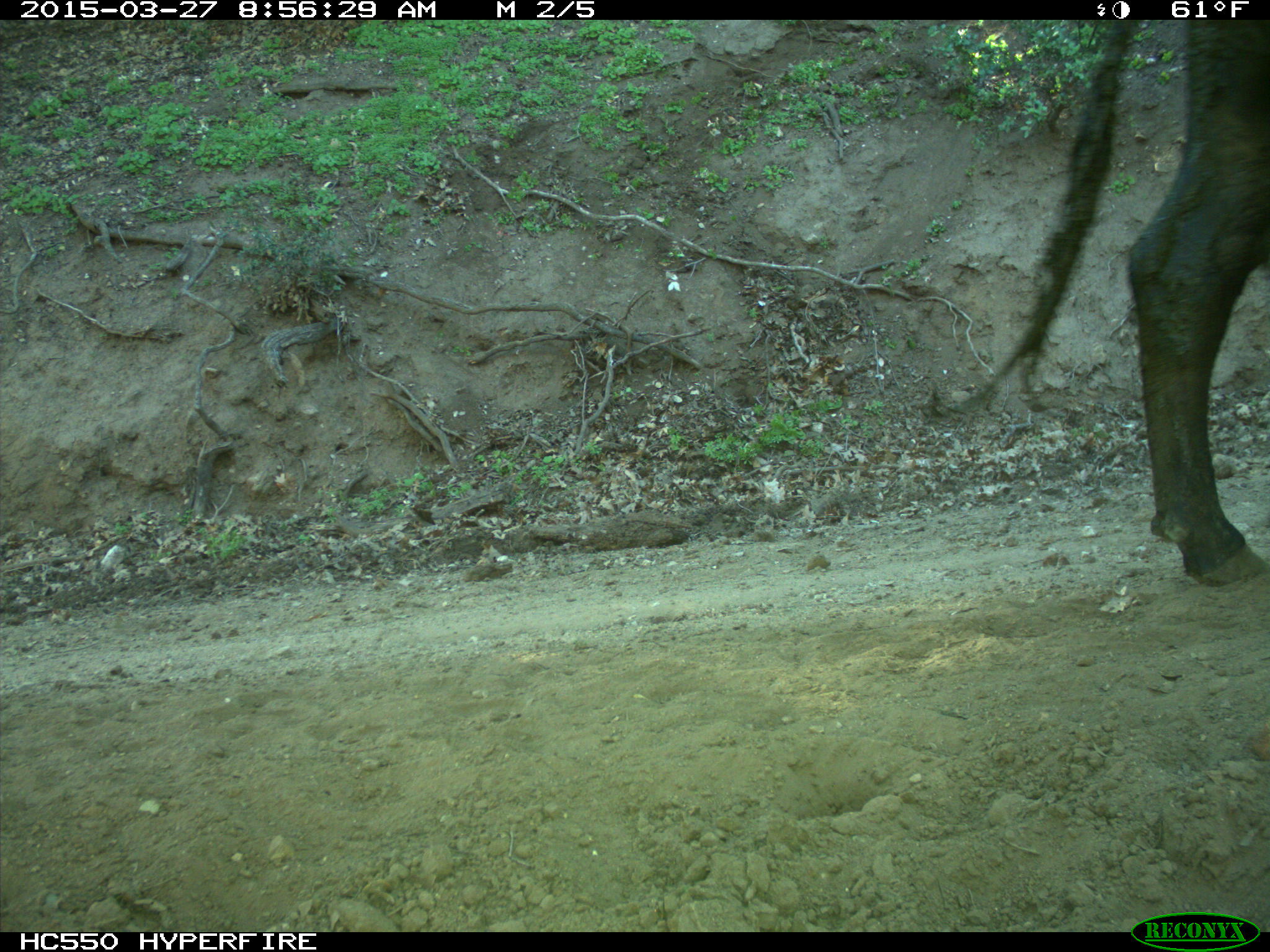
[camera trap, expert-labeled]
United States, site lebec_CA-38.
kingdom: Animalia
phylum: Chordata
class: Mammalia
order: Artiodactyla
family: Bovidae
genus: Bos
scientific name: Bos taurus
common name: domestic cow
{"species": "Bos taurus (domestic cow)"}